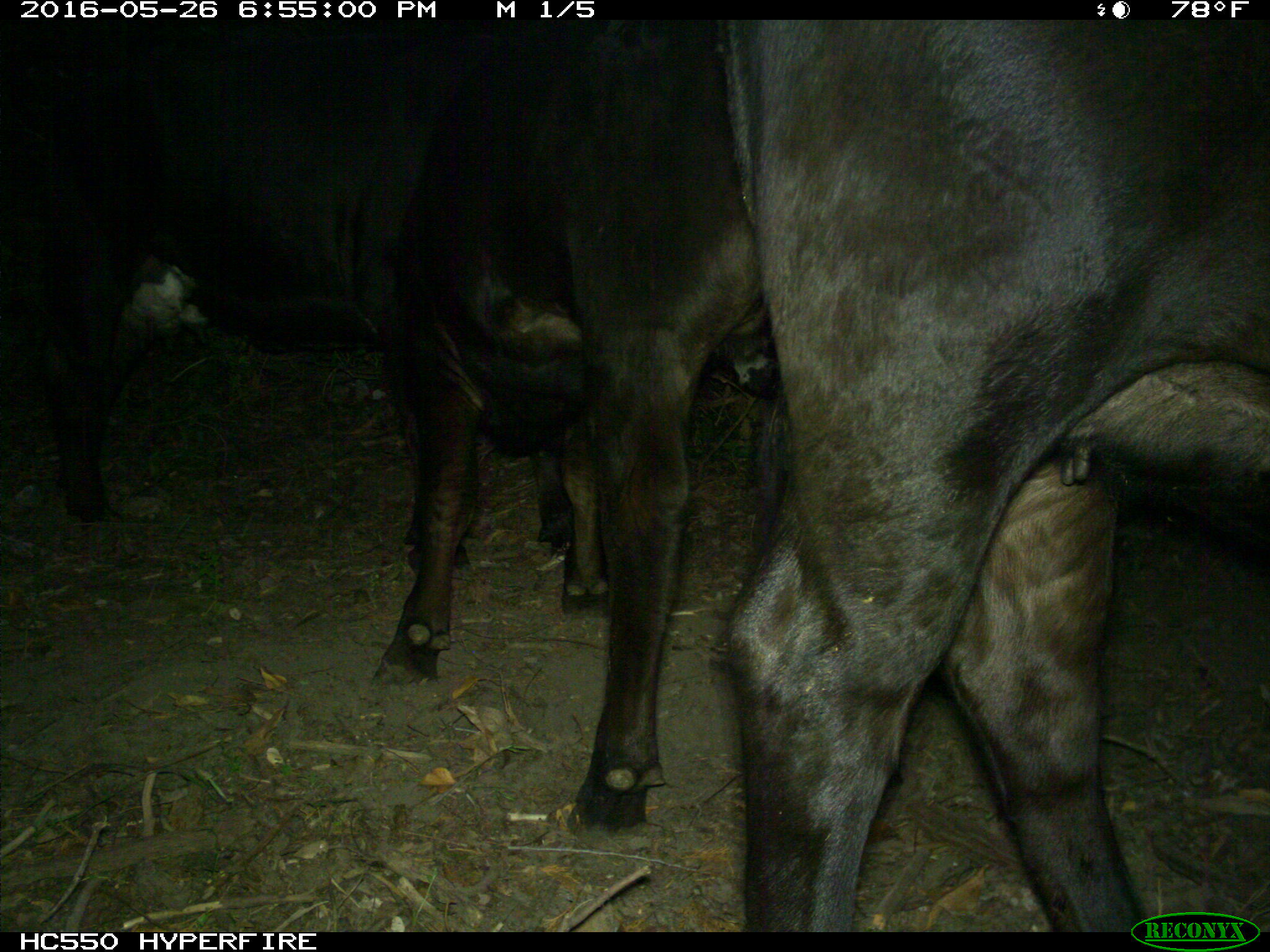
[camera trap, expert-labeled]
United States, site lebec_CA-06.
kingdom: Animalia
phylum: Chordata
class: Mammalia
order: Artiodactyla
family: Bovidae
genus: Bos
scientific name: Bos taurus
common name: domestic cow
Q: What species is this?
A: Bos taurus (domestic cow).